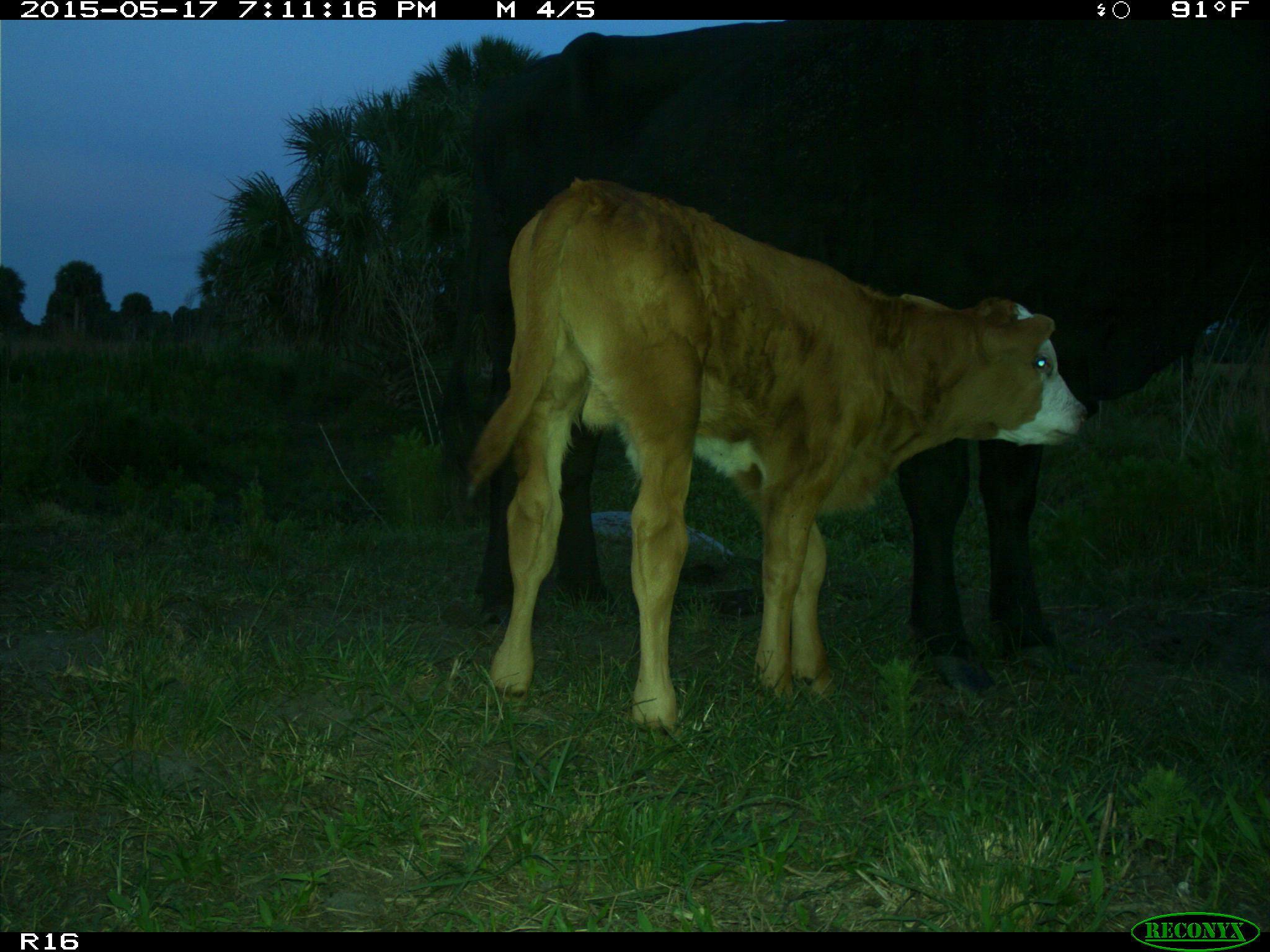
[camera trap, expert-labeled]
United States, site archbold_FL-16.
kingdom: Animalia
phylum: Chordata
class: Mammalia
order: Artiodactyla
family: Bovidae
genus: Bos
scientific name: Bos taurus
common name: domestic cow